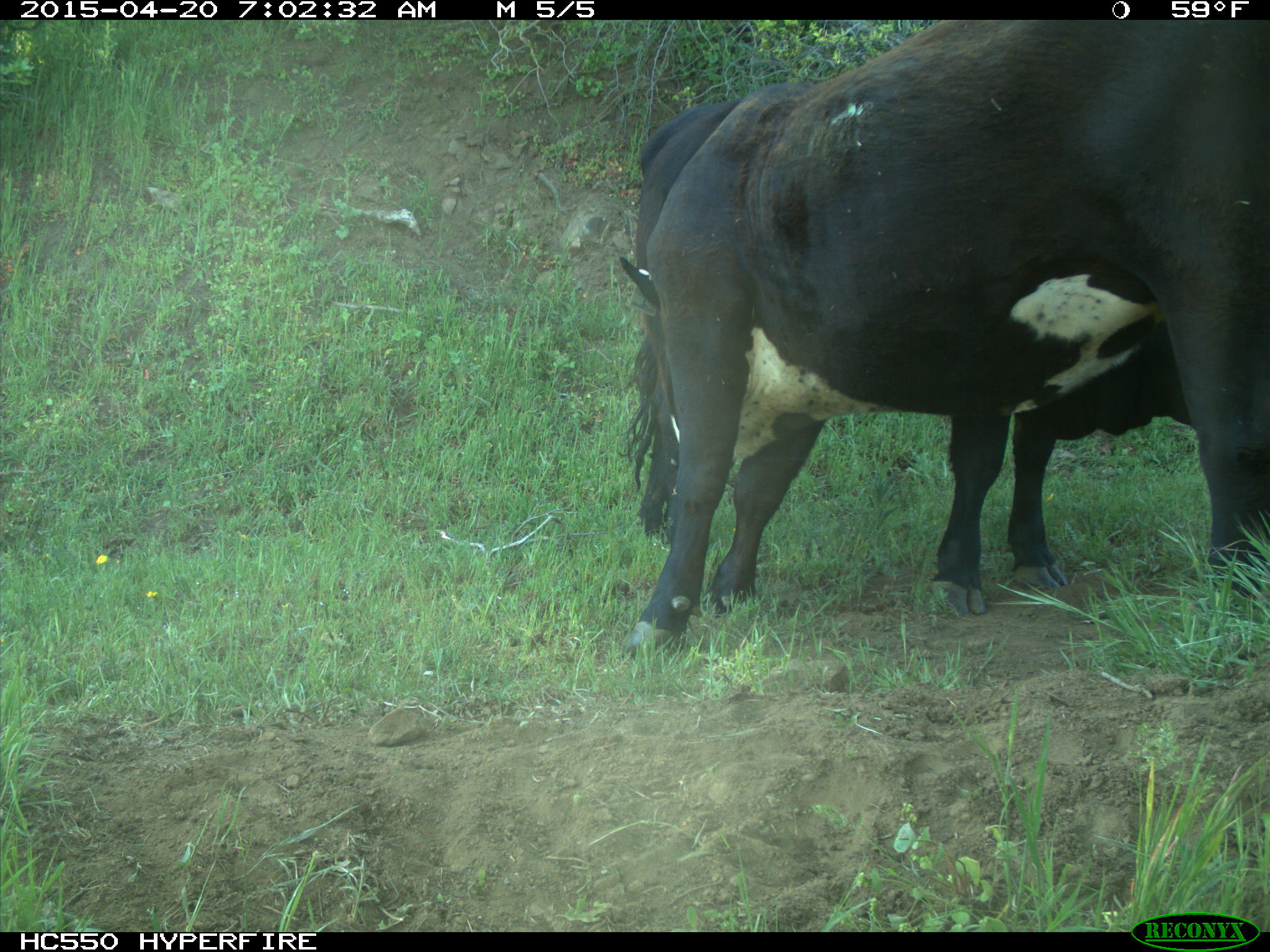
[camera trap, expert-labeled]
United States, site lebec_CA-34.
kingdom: Animalia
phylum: Chordata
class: Mammalia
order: Artiodactyla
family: Bovidae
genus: Bos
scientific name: Bos taurus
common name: domestic cow